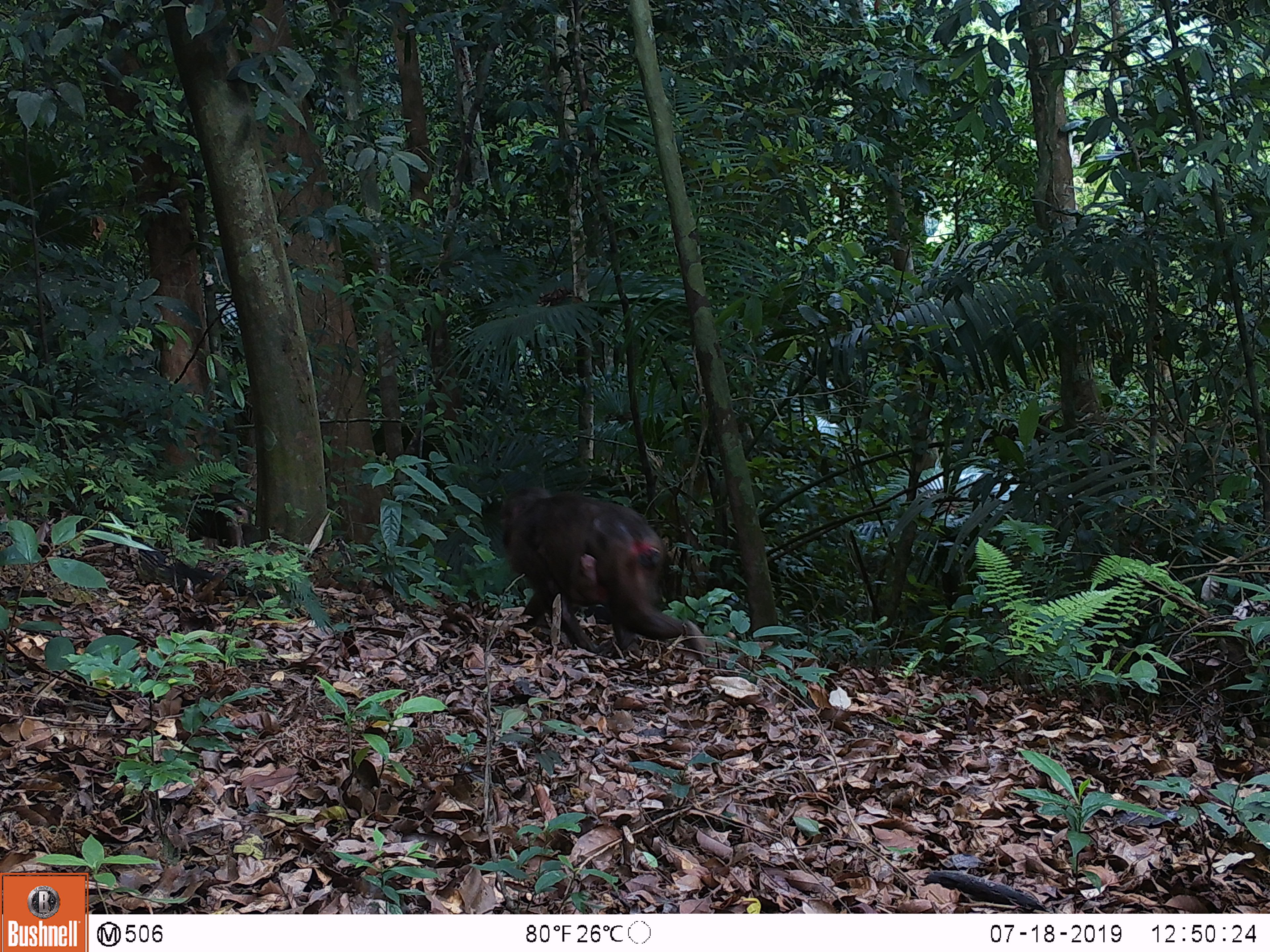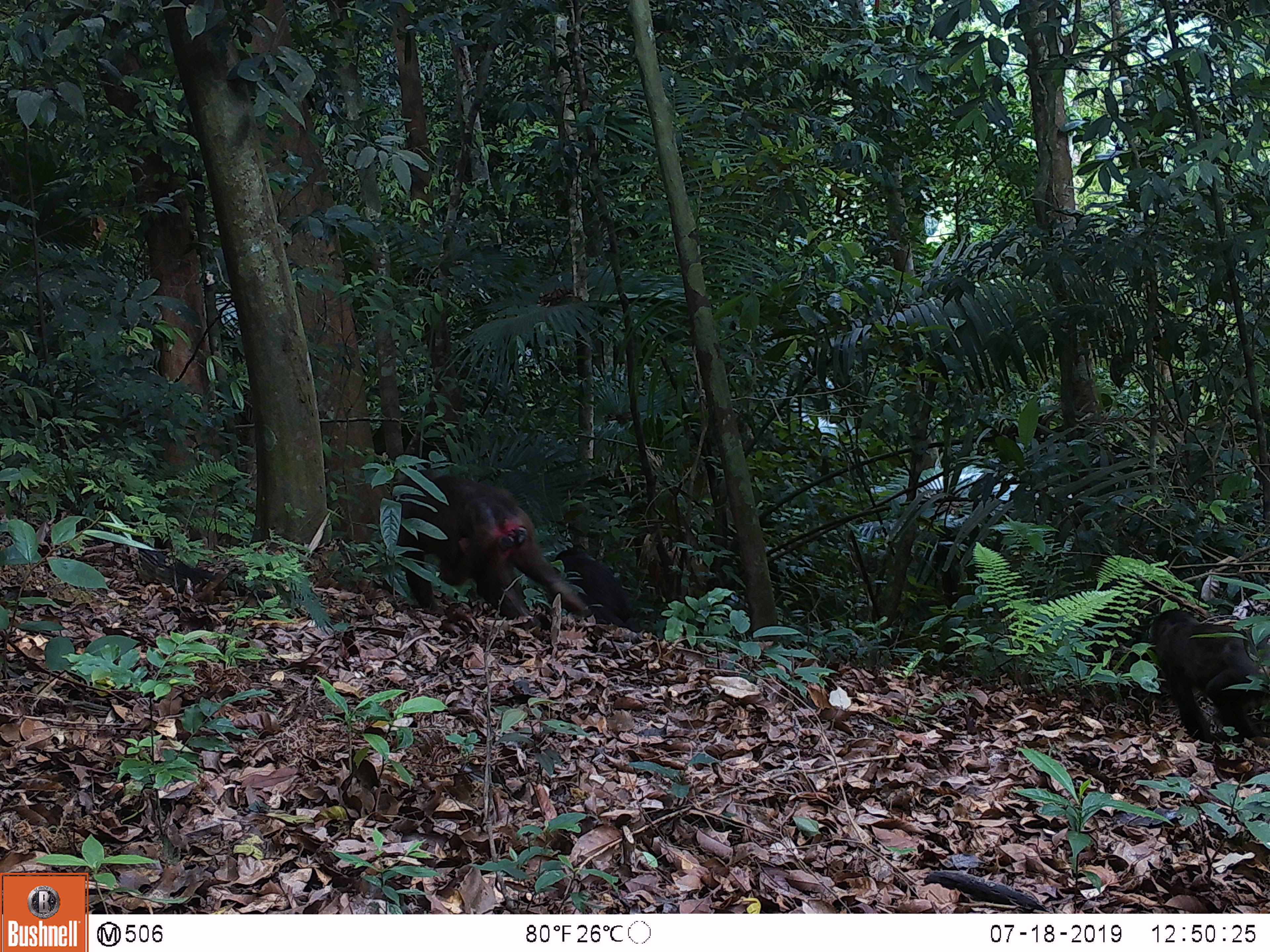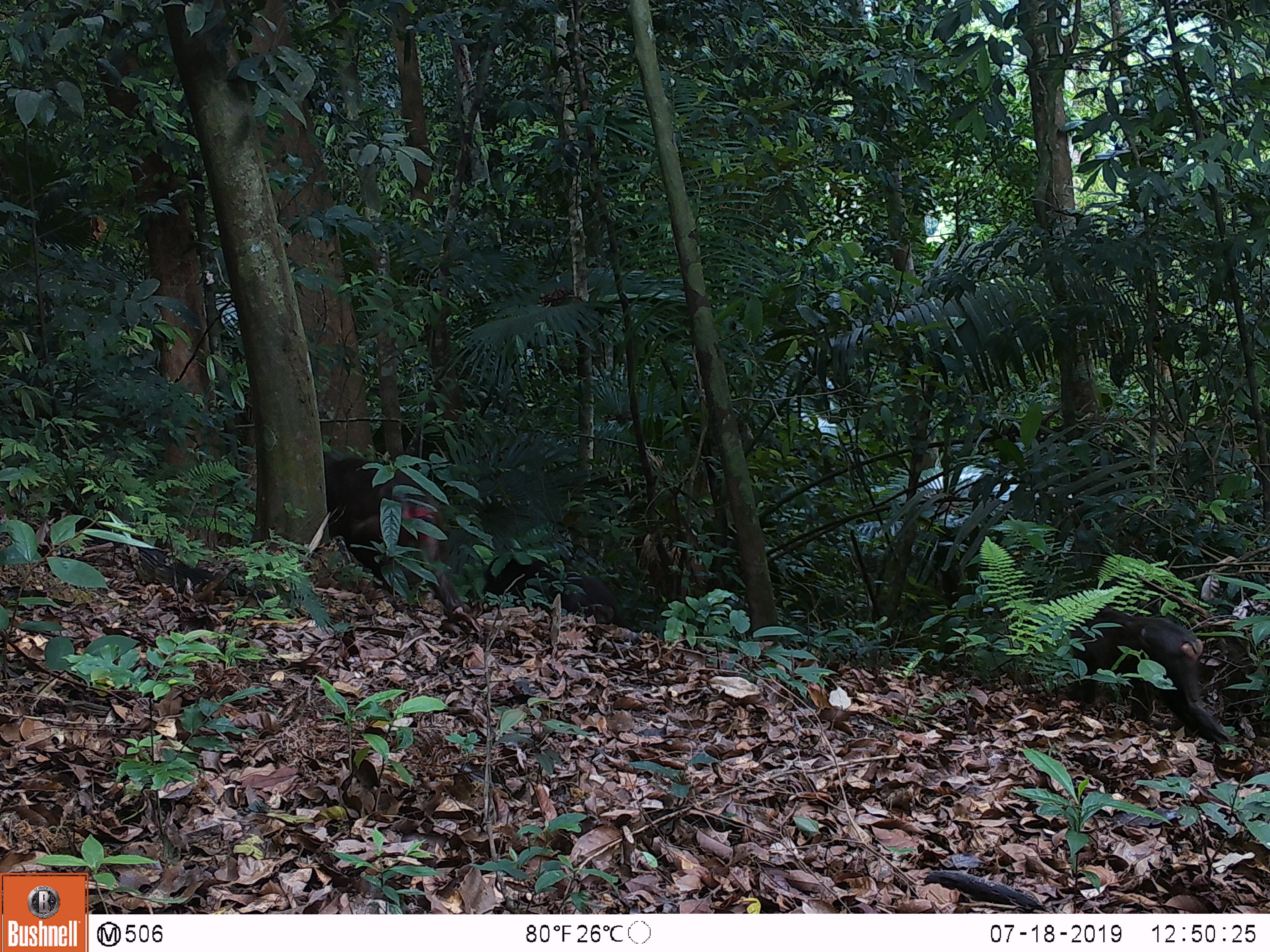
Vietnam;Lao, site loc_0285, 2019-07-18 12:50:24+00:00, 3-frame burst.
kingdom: Animalia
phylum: Chordata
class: Mammalia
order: Primates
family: Cercopithecidae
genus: Macaca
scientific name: Macaca arctoides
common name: stump-tailed macaque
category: stump tailed macaque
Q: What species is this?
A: Stump tailed macaque (stump-tailed macaque) (Macaca arctoides).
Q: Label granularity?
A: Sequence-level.